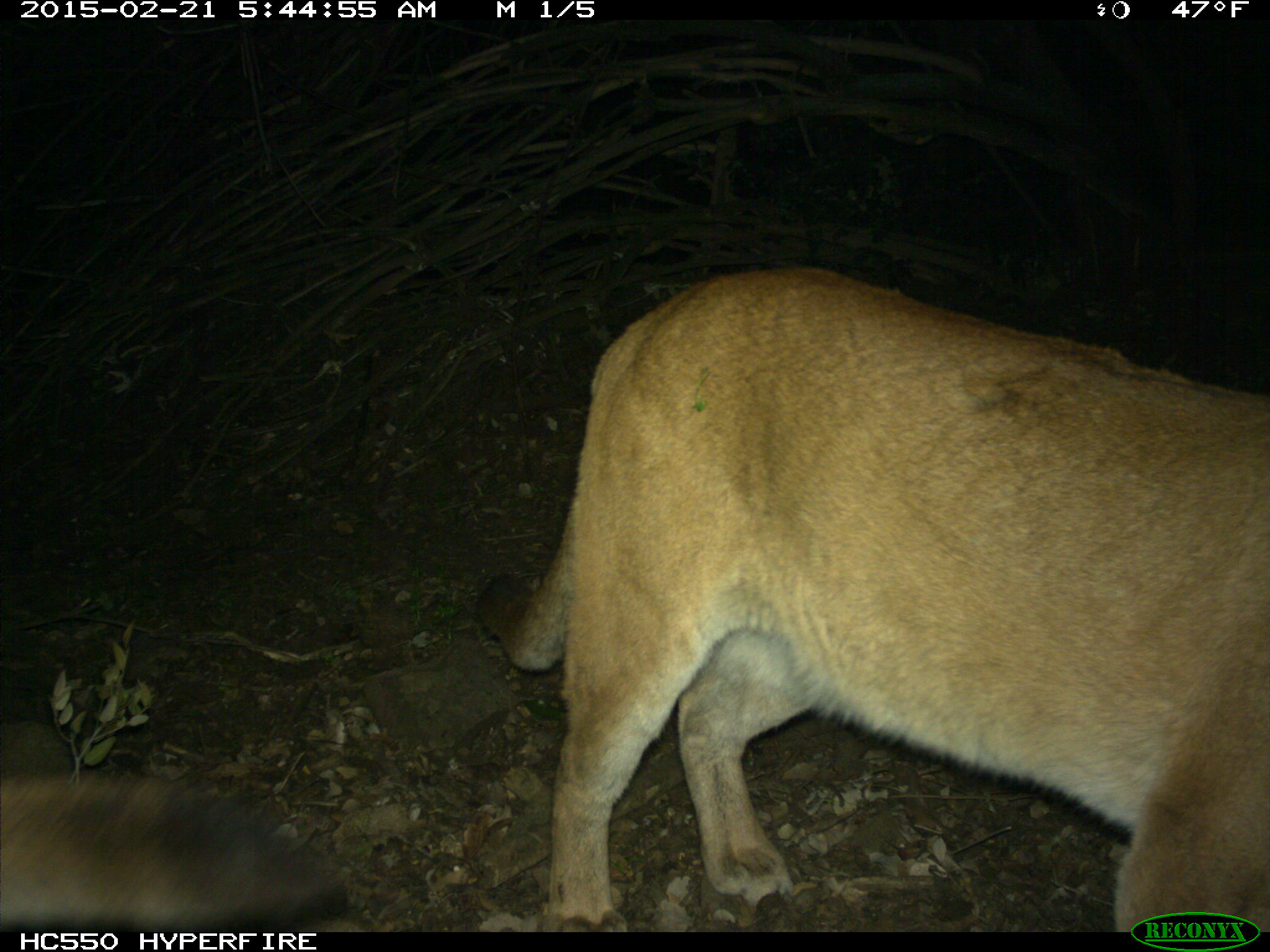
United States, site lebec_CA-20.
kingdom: Animalia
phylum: Chordata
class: Mammalia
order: Carnivora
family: Felidae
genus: Puma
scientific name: Puma concolor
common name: mountain lion